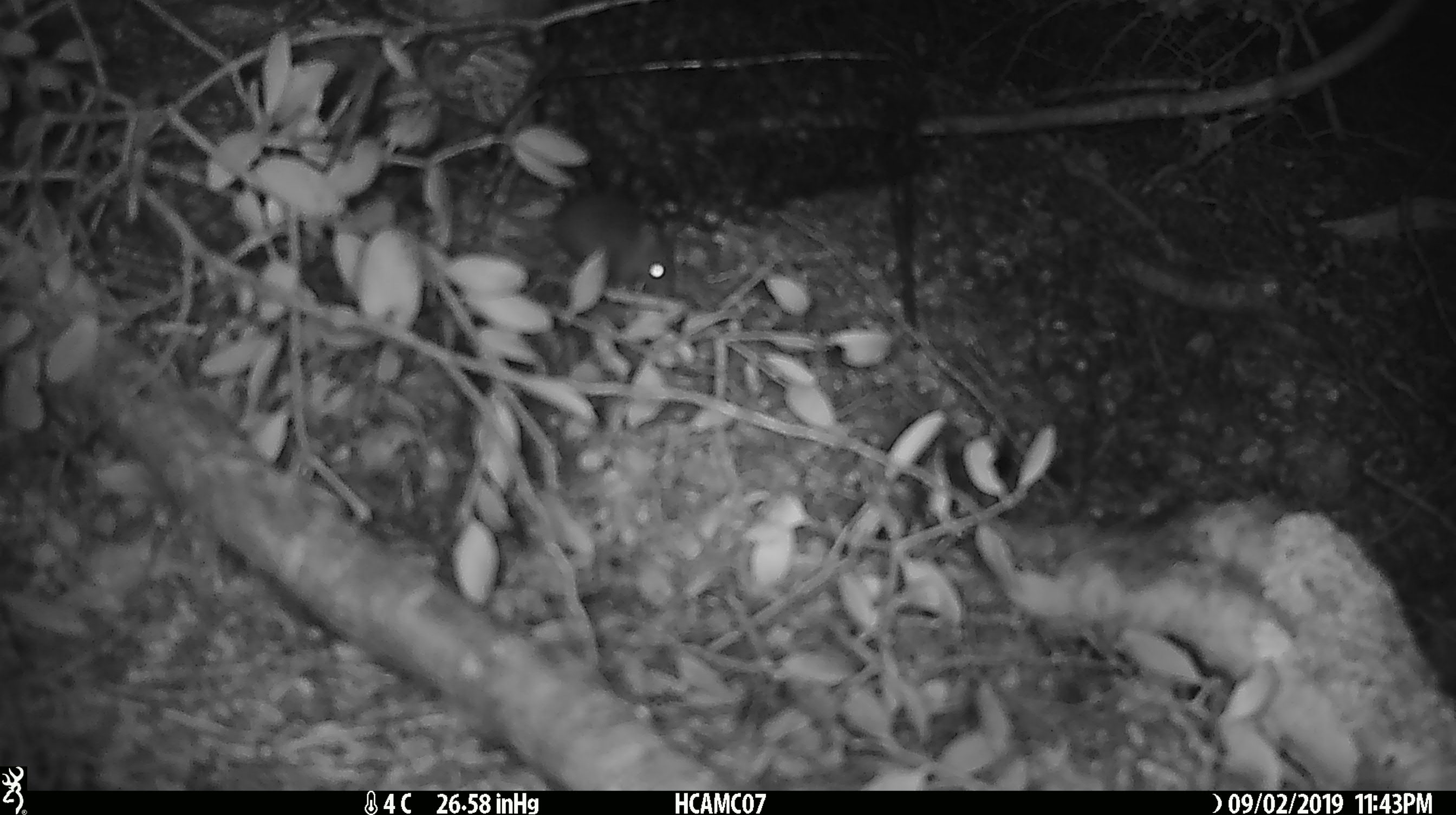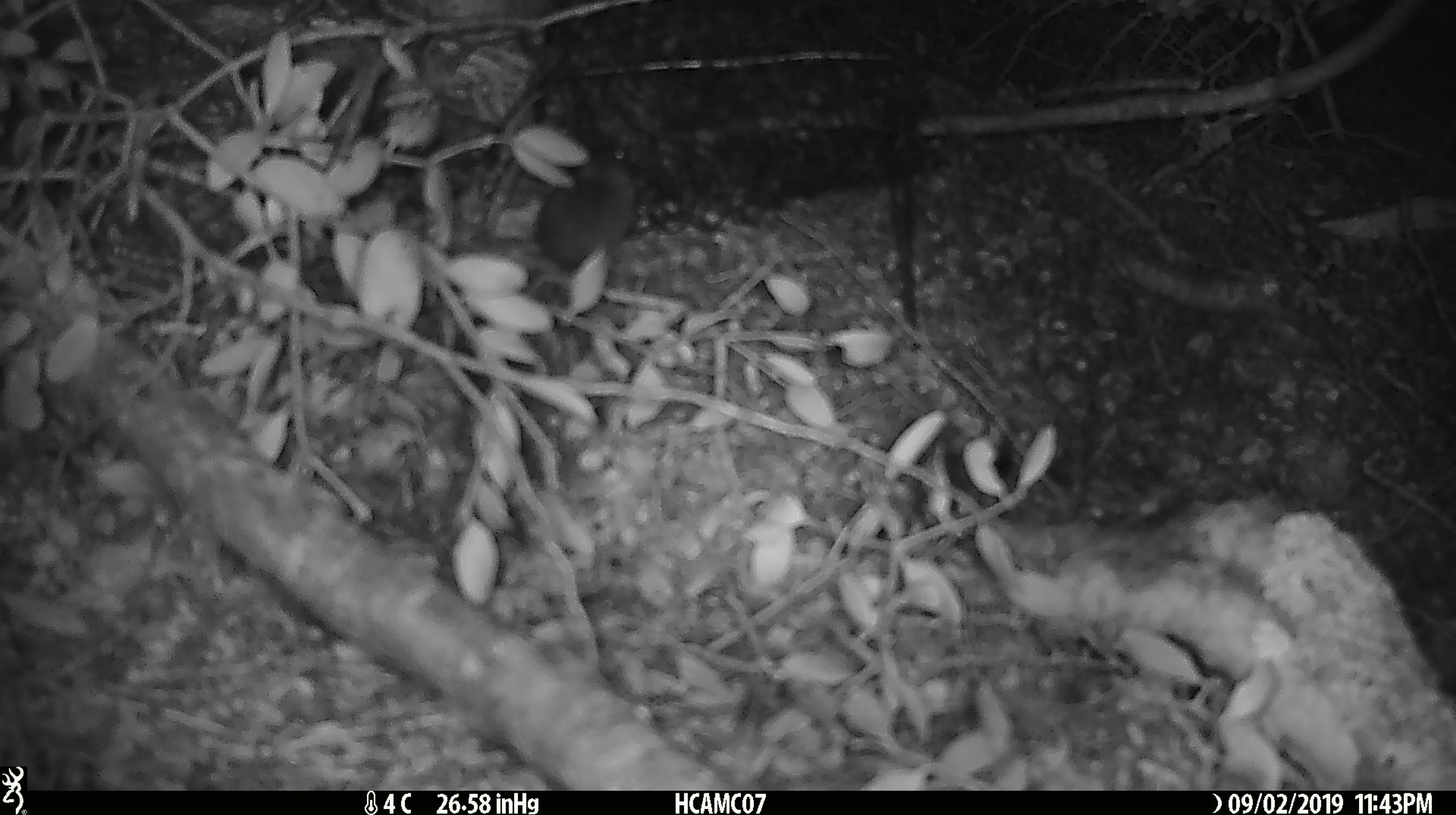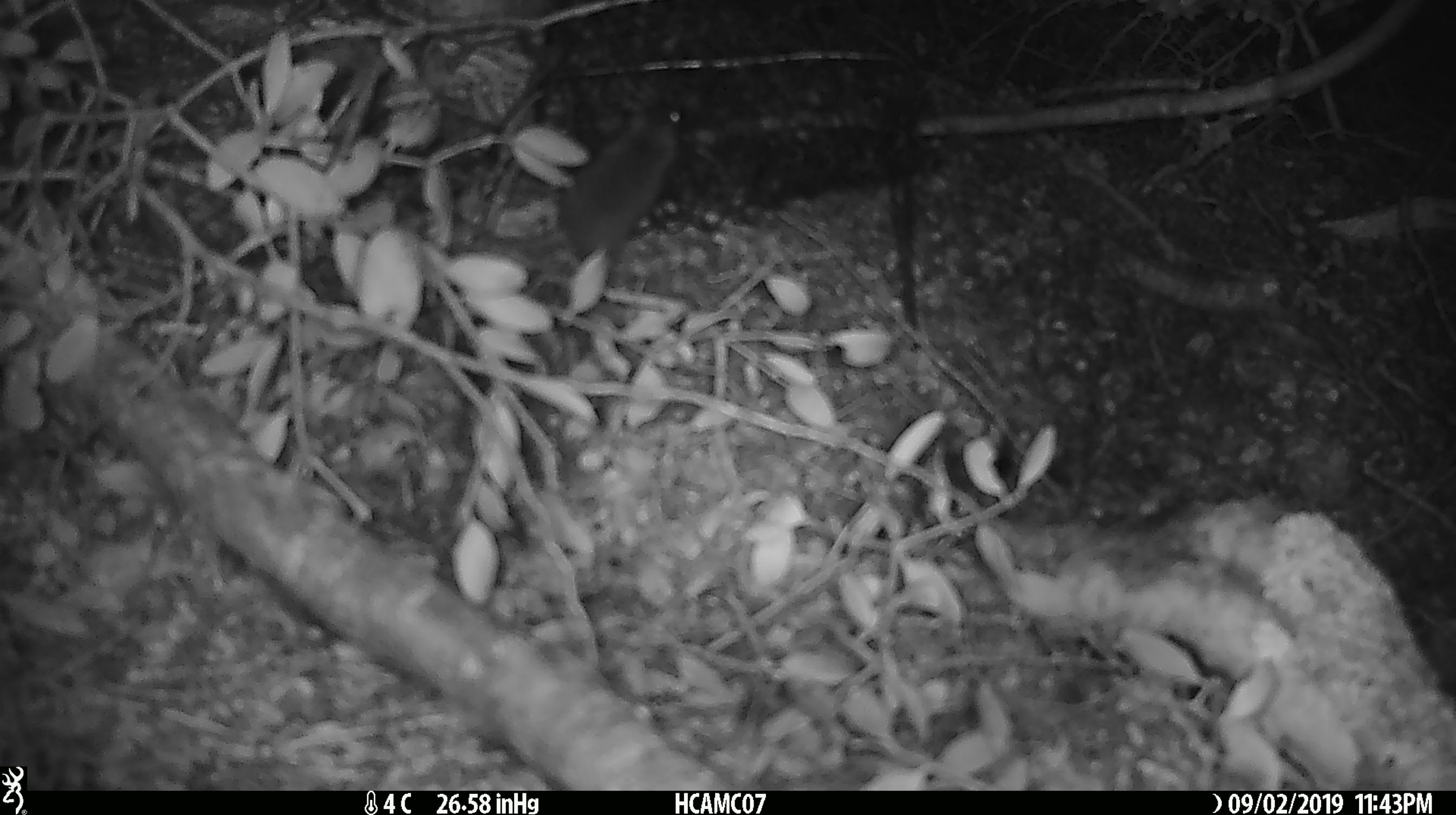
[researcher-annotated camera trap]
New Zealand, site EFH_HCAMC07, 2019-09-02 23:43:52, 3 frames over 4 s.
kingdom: Animalia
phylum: Chordata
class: Mammalia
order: Rodentia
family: Muridae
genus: Mus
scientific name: Mus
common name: mouse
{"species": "mouse (Mus)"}